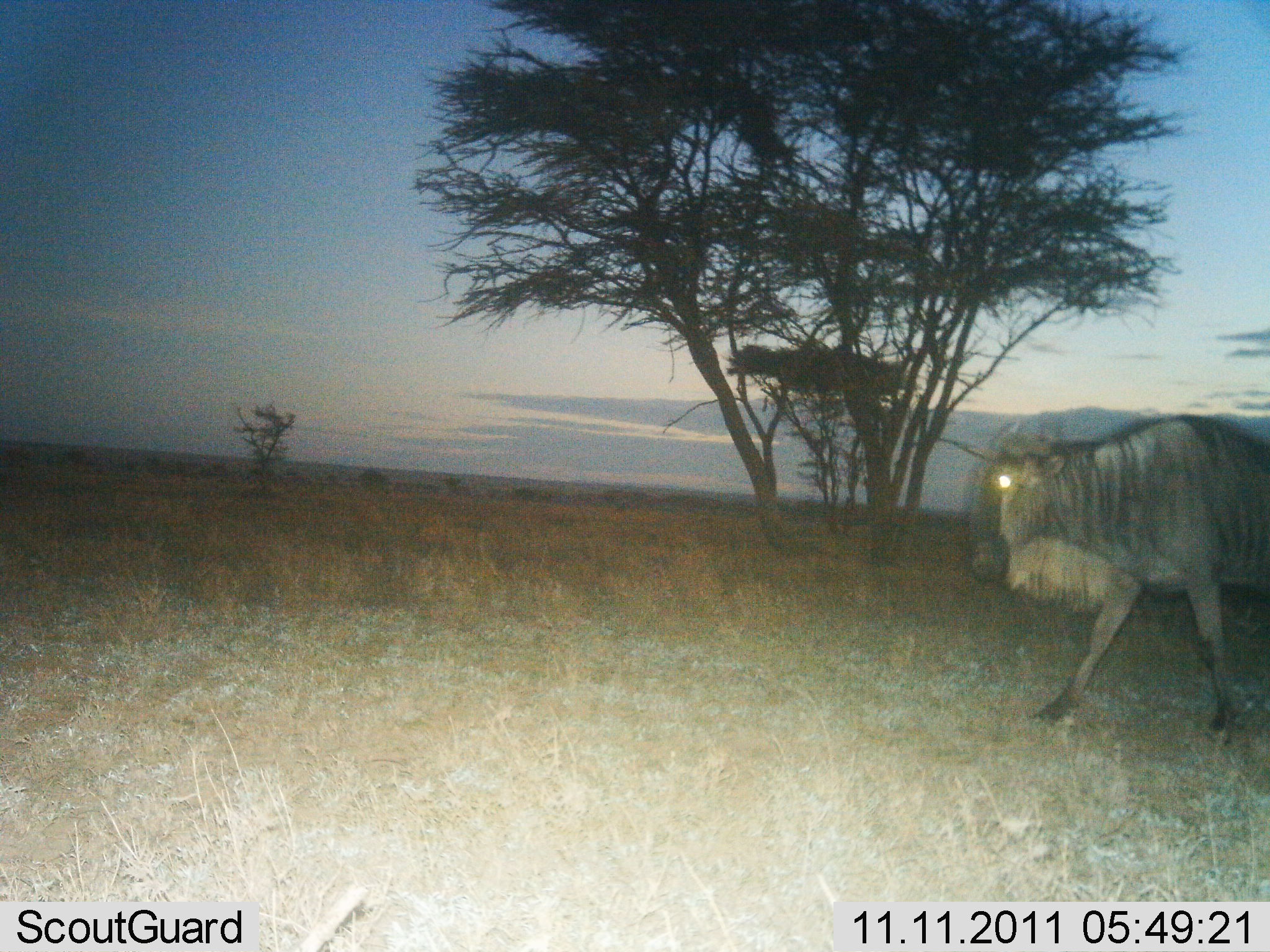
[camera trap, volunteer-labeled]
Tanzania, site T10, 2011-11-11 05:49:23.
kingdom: Animalia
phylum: Chordata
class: Mammalia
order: Artiodactyla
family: Bovidae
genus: Connochaetes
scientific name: Connochaetes taurinus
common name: blue wildebeest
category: wildebeest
Wildebeest (blue wildebeest) (Connochaetes taurinus), count 1. Behavior (volunteer vote fractions): standing 25%, resting 0%, moving 75%, interacting 0%. Young present (vote fraction): 0%. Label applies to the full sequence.